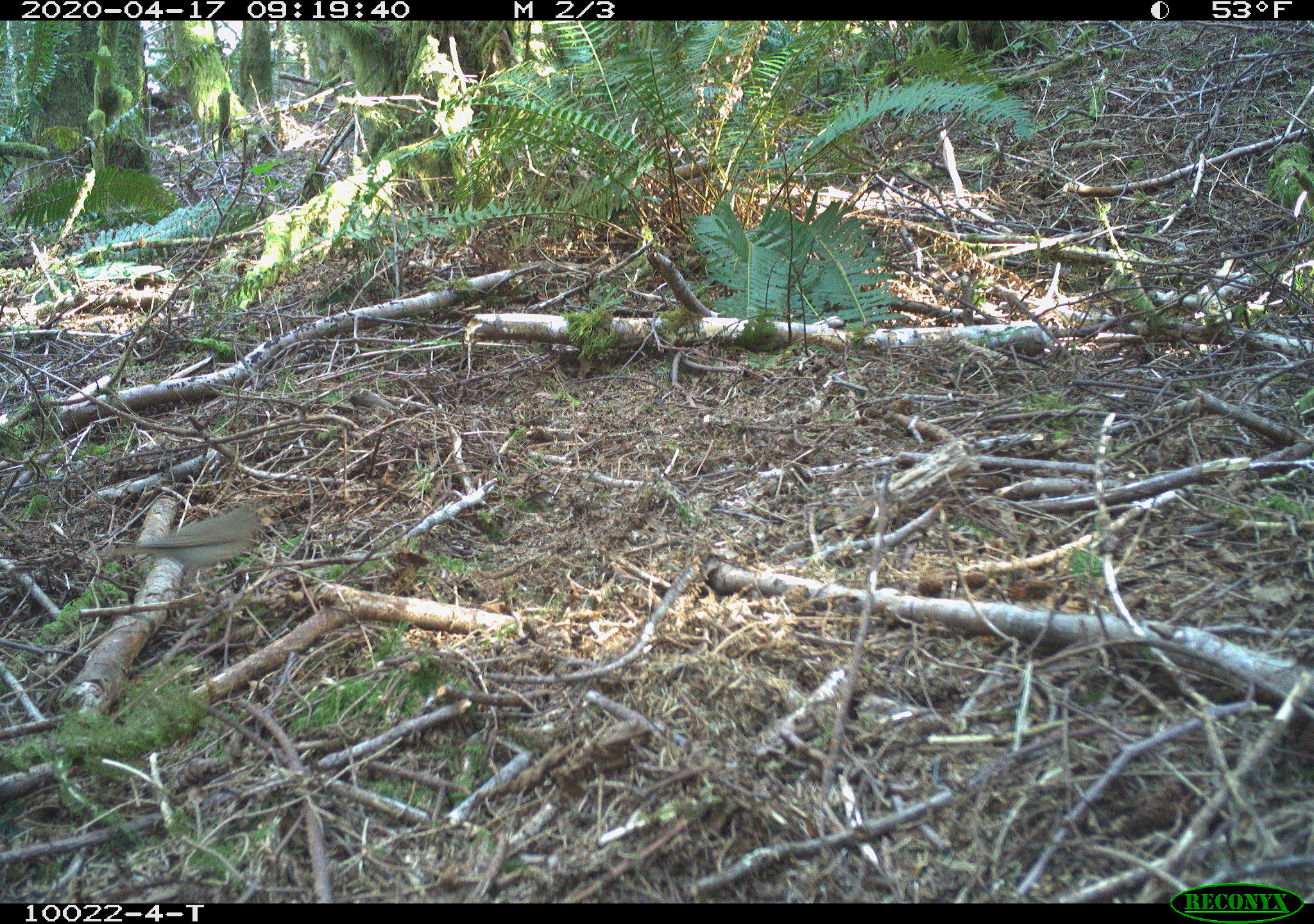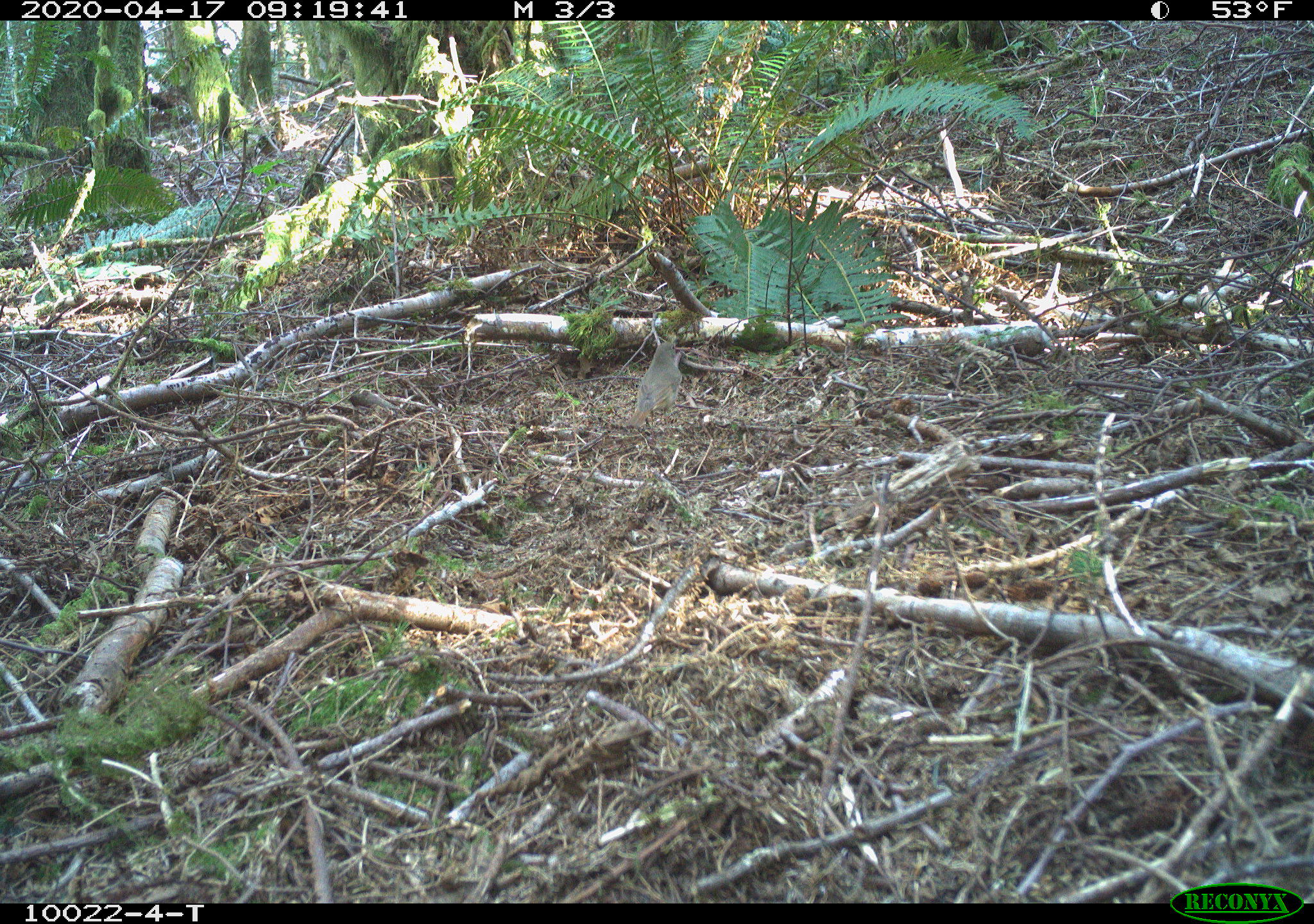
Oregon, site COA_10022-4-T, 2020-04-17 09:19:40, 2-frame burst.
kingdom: Animalia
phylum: Chordata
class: Aves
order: Passeriformes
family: Turdidae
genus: Catharus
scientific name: Catharus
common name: brown thrushes and nightingale-thrushes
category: catharus species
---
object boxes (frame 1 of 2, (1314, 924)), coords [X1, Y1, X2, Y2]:
catharus species: [123, 498, 267, 579]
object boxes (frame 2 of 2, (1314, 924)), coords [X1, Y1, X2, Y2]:
catharus species: [628, 339, 692, 423]